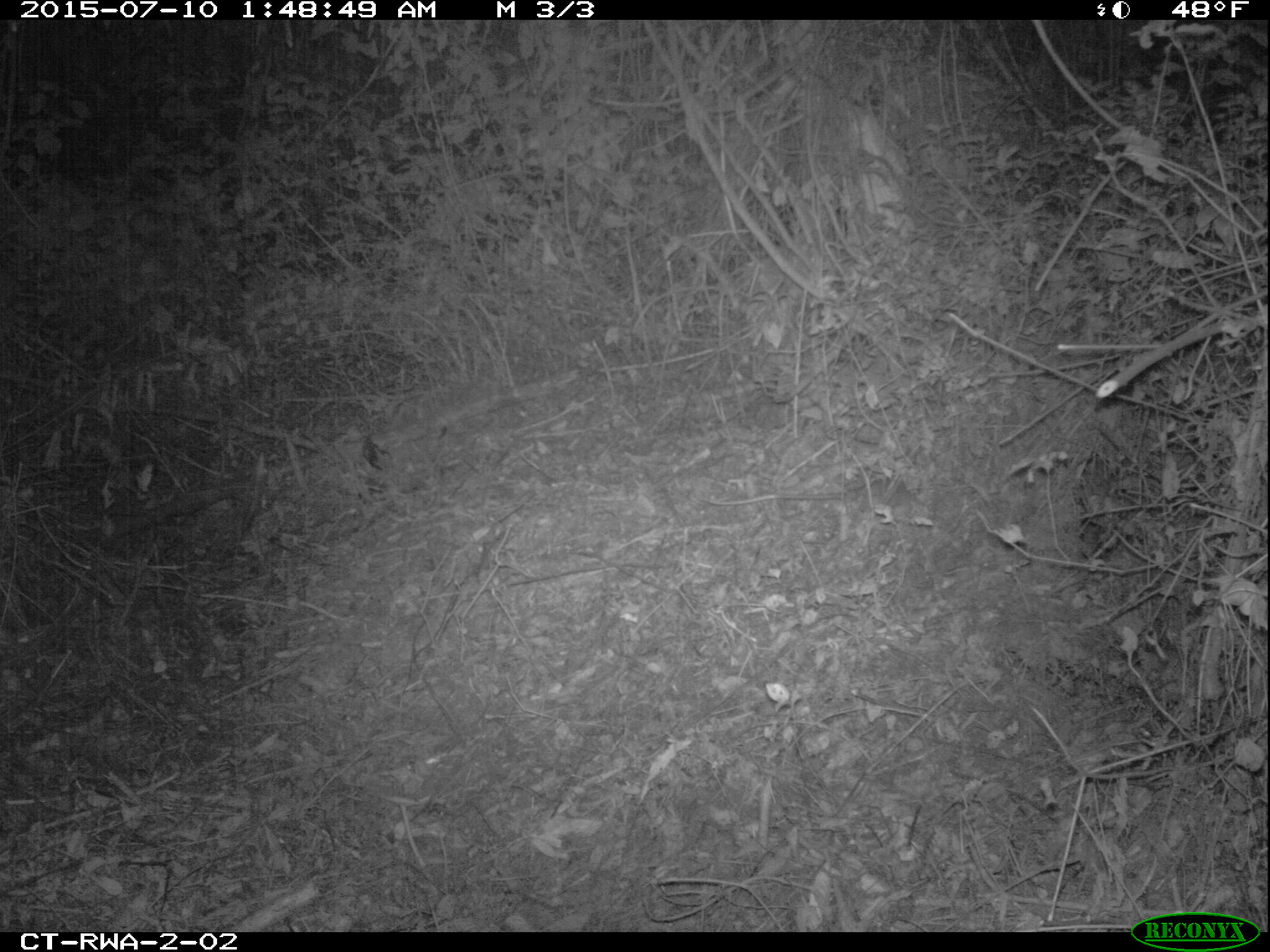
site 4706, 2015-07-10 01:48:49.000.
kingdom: Animalia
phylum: Chordata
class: Mammalia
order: Rodentia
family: Nesomyidae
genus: Cricetomys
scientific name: Cricetomys gambianus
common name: african giant pouched rat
Cricetomys gambianus (african giant pouched rat), count 1.